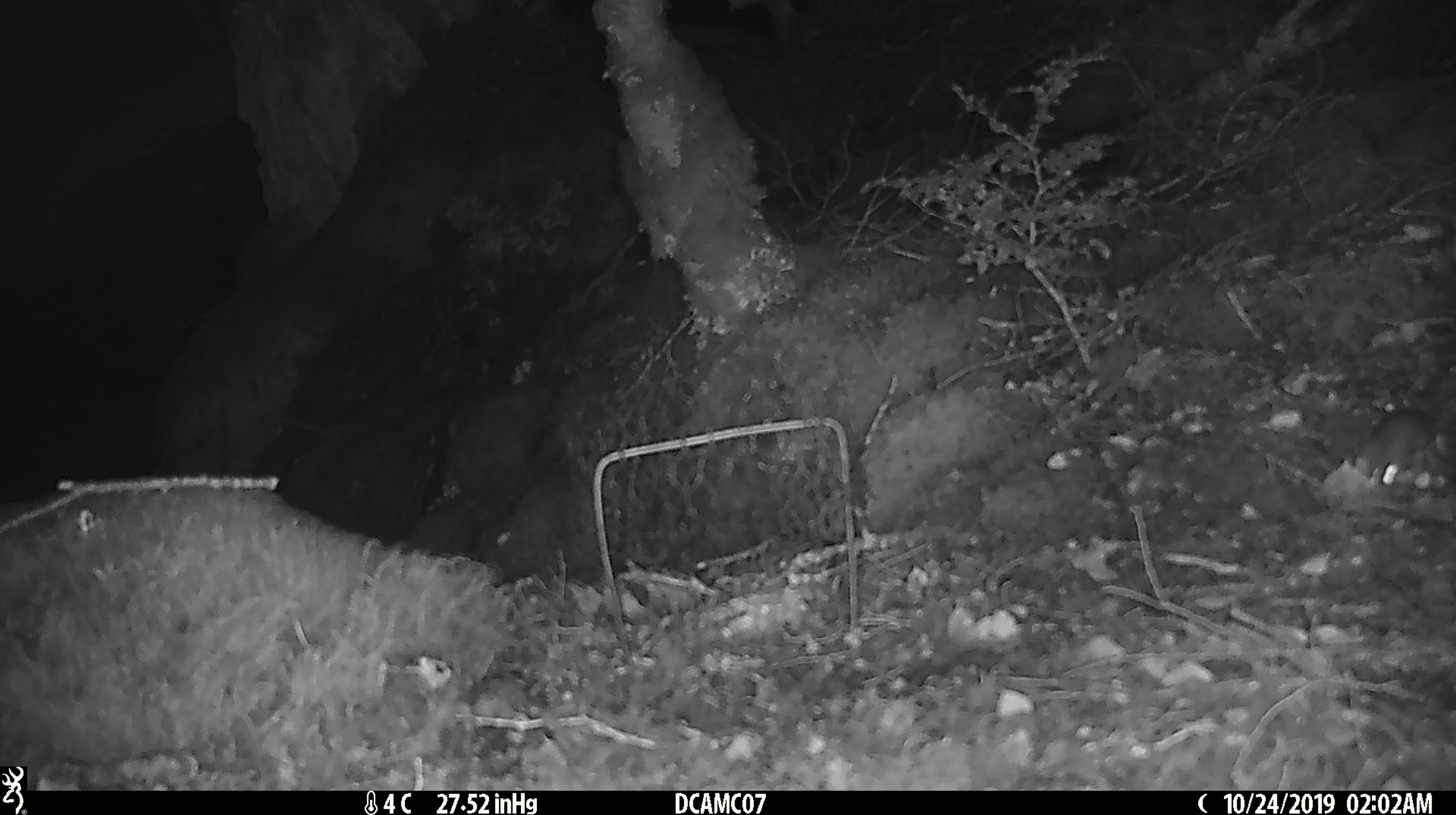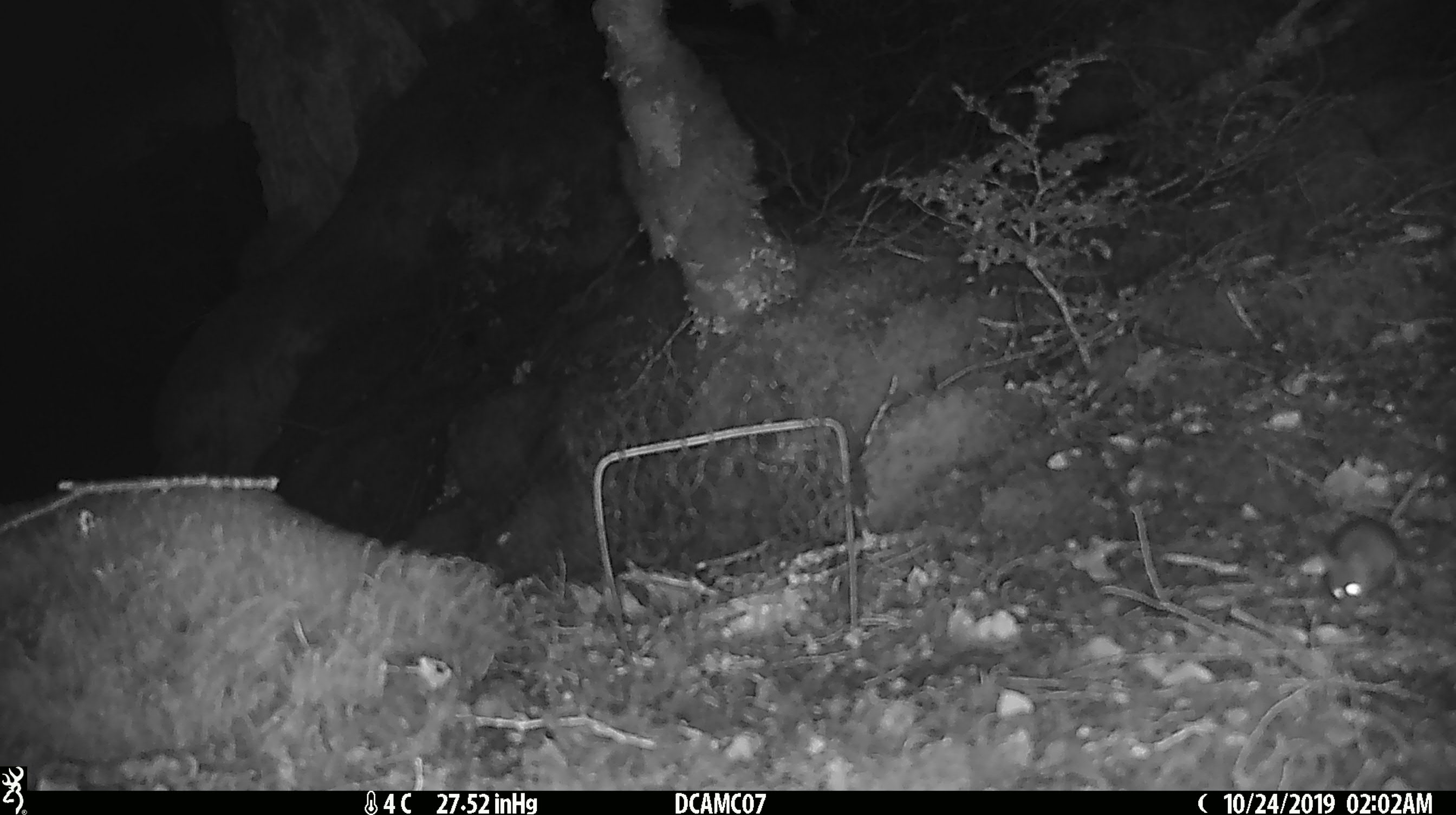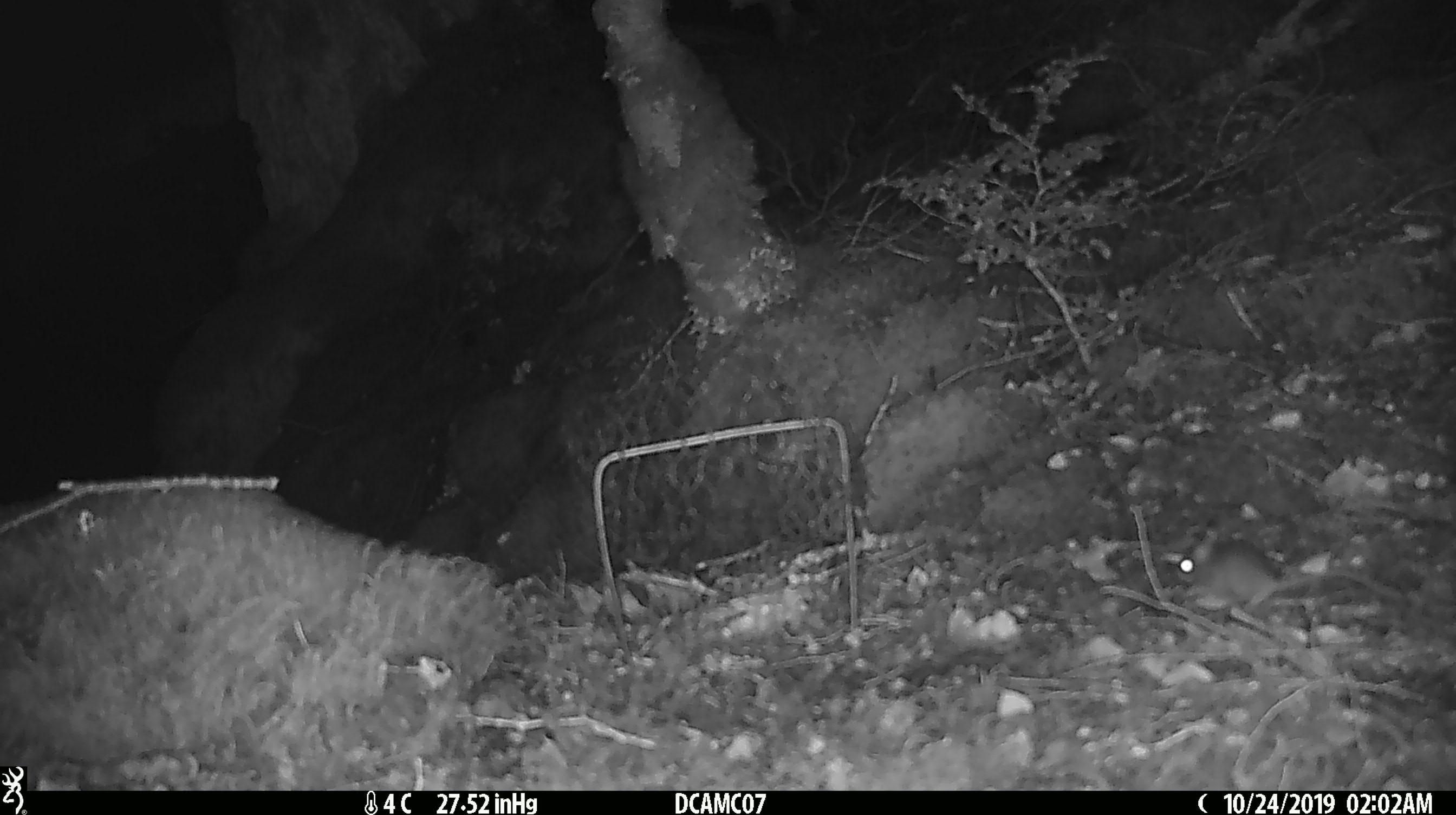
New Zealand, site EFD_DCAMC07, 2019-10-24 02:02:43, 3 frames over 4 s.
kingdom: Animalia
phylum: Chordata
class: Mammalia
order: Rodentia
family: Muridae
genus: Mus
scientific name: Mus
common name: mouse